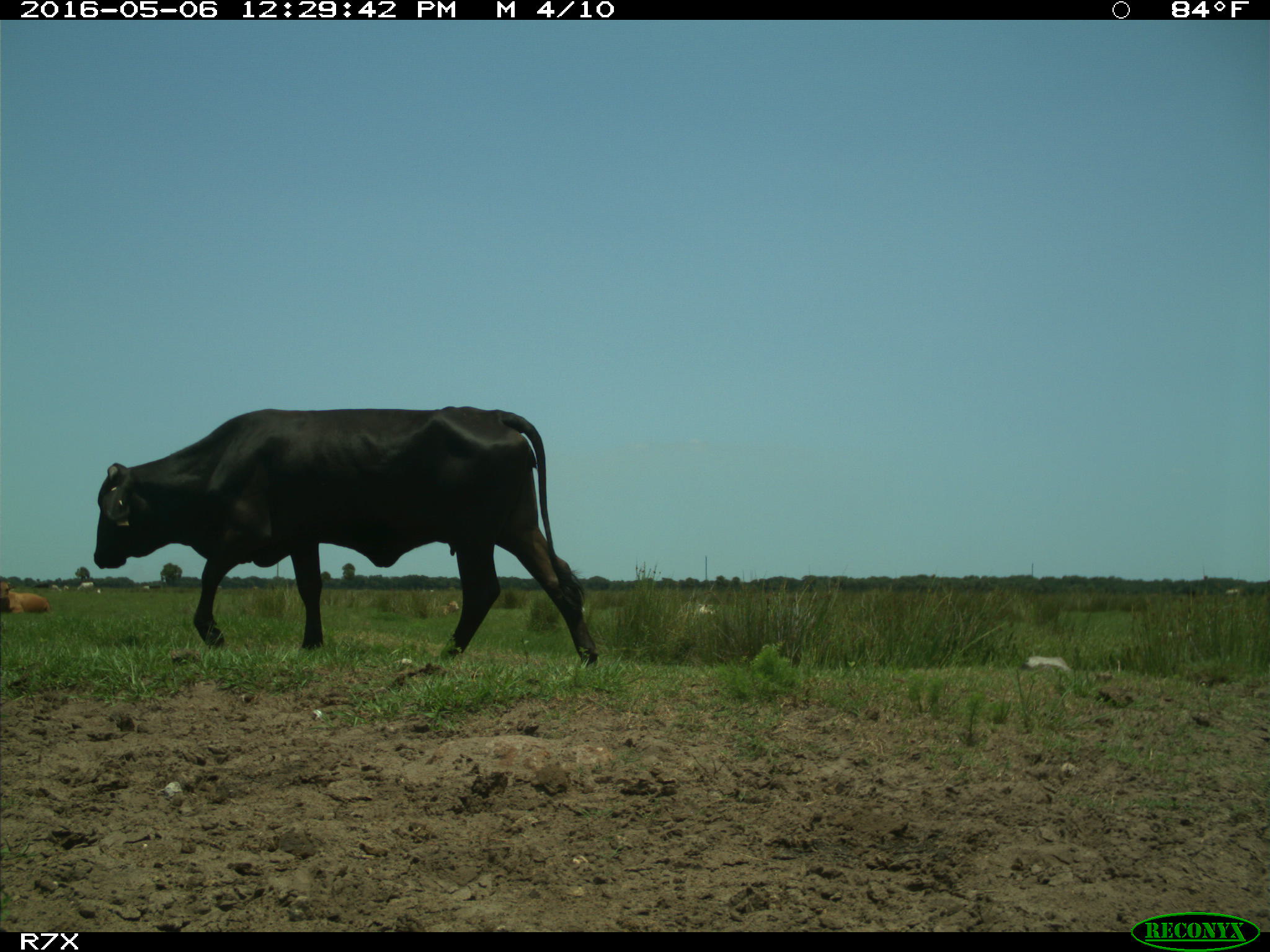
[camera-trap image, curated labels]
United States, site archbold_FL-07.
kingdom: Animalia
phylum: Chordata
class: Mammalia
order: Artiodactyla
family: Bovidae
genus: Bos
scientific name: Bos taurus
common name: domestic cow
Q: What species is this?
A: Bos taurus (domestic cow).